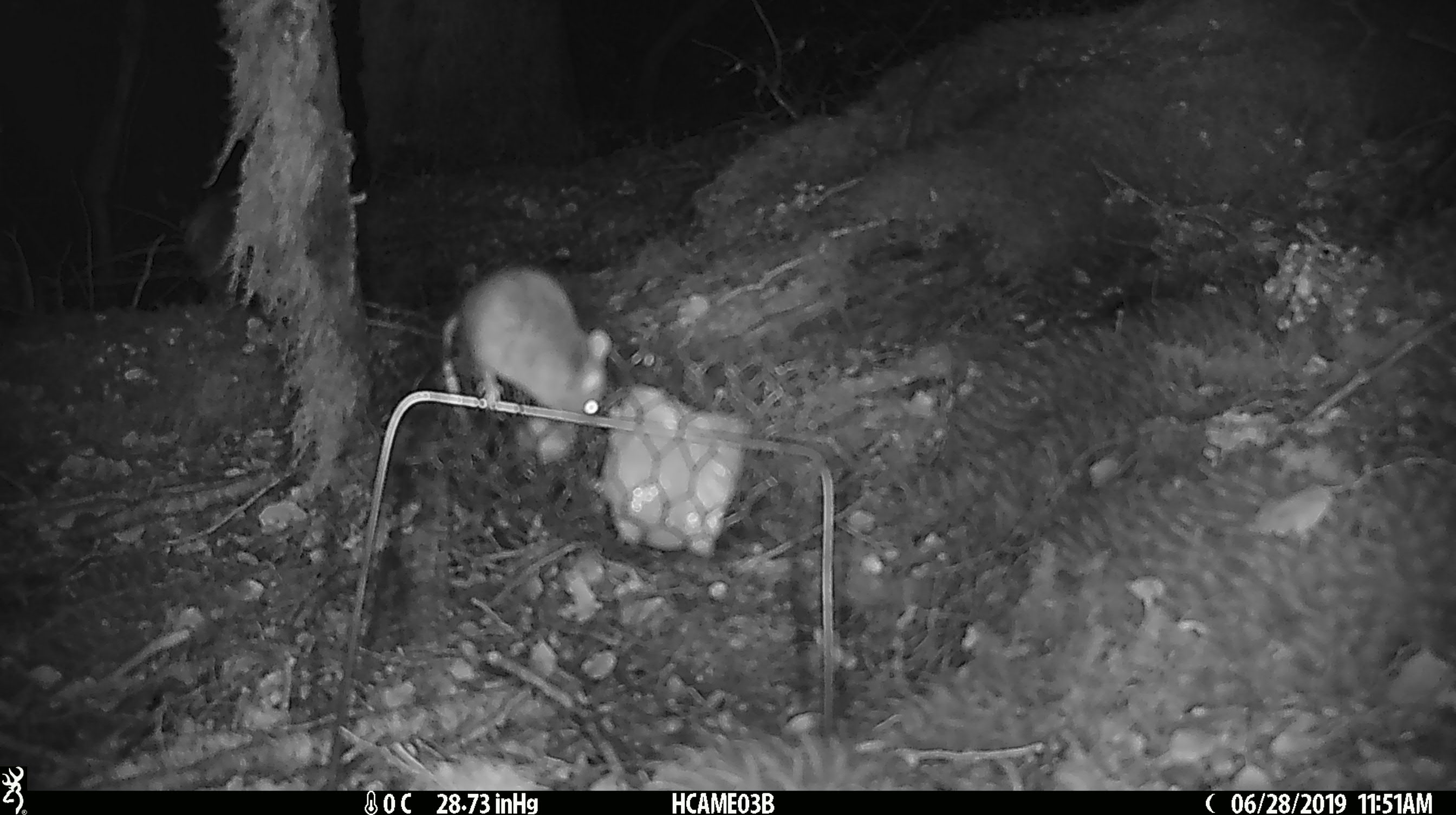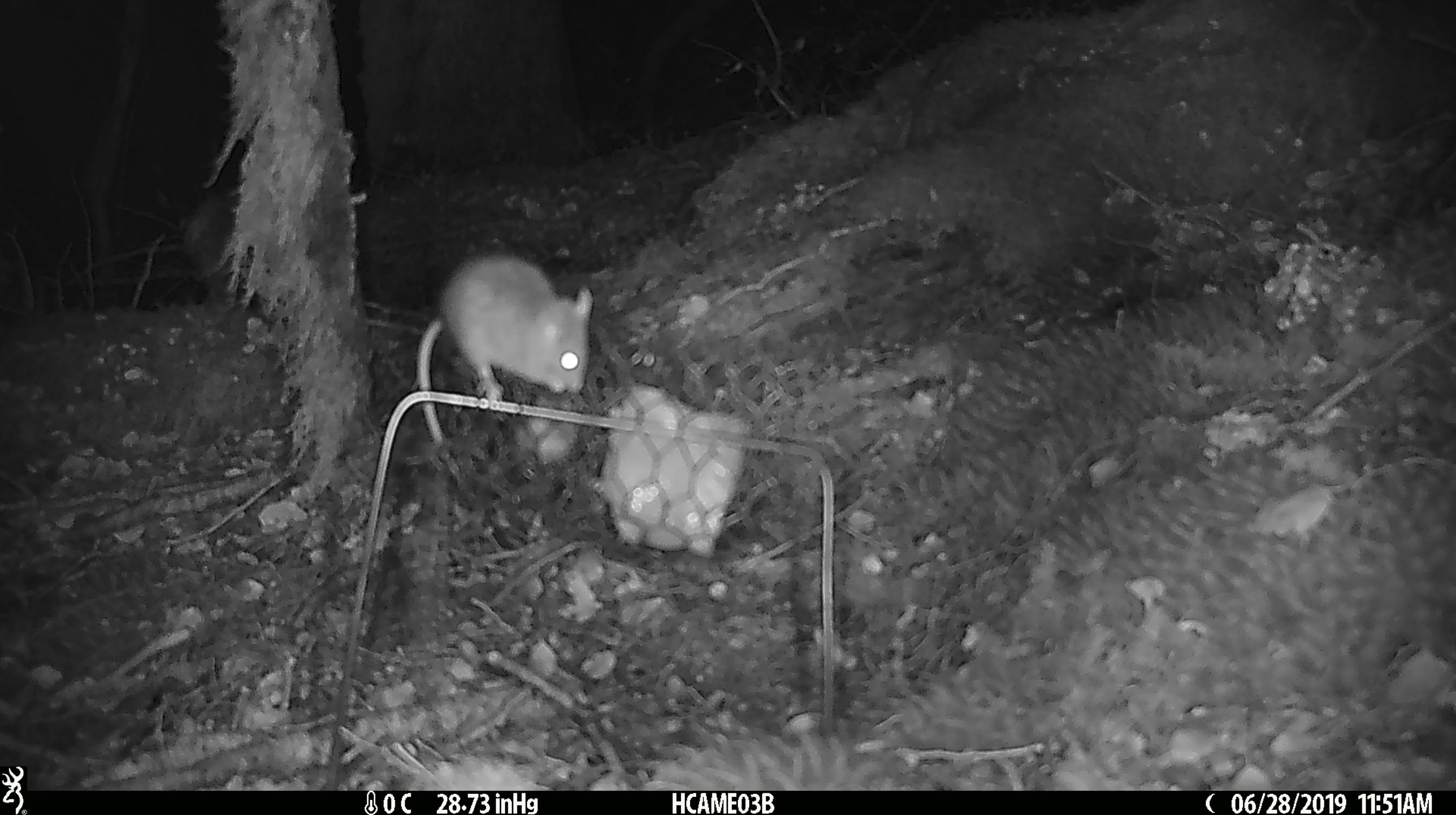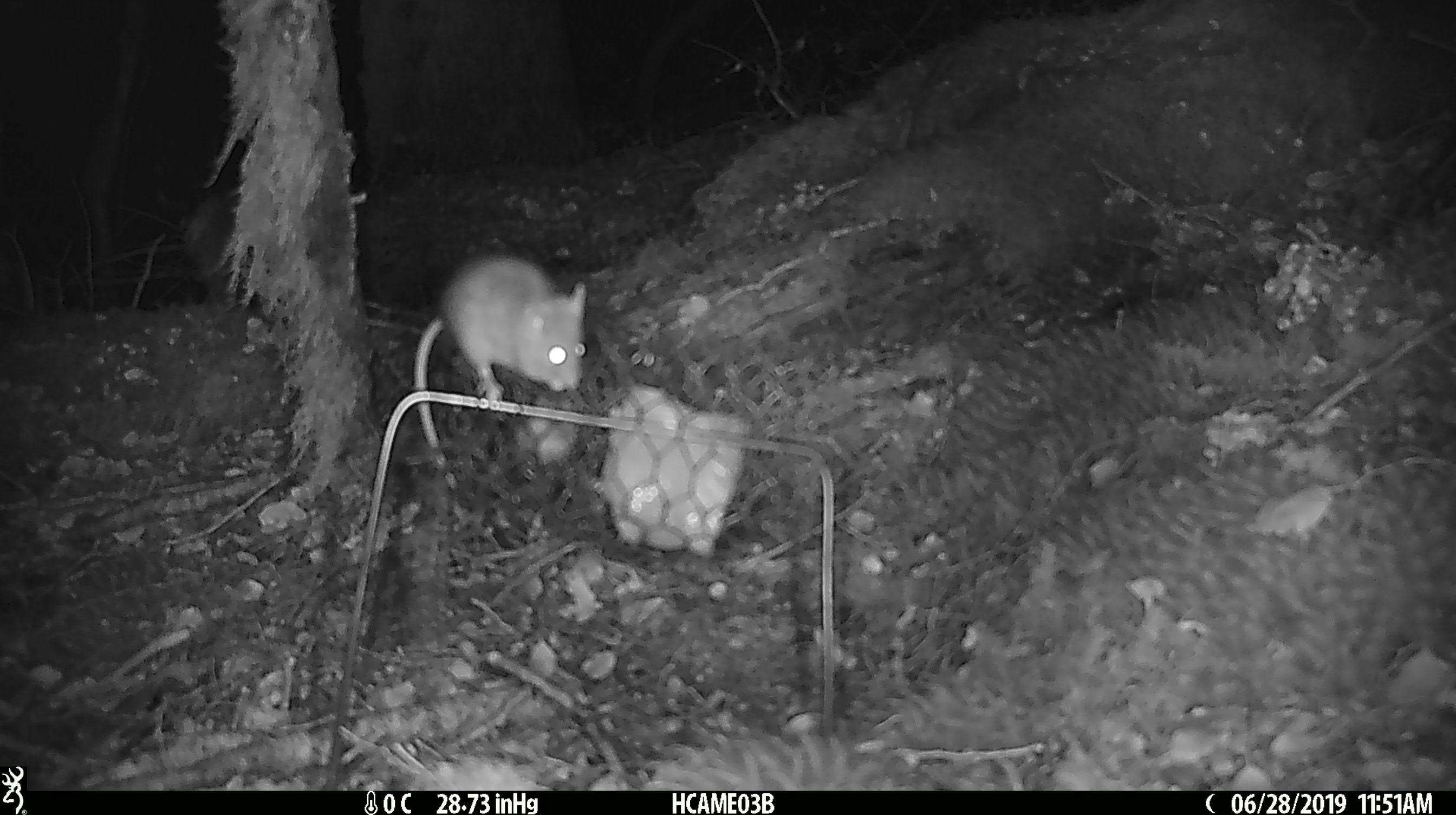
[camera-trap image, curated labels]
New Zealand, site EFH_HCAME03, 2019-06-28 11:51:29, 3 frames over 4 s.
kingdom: Animalia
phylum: Chordata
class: Mammalia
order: Rodentia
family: Muridae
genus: Mus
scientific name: Mus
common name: mouse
Mouse (Mus).